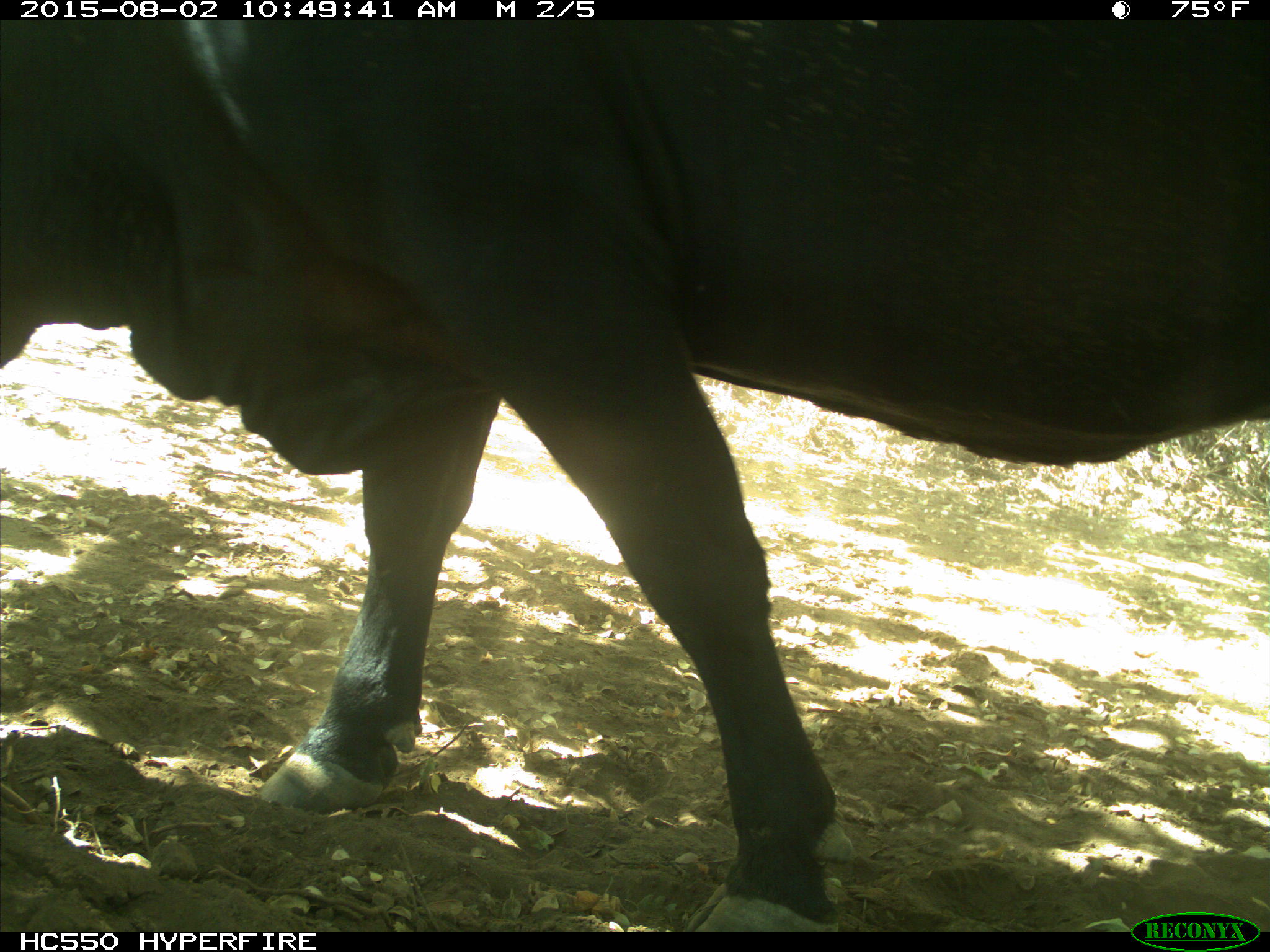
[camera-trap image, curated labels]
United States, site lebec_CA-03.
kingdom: Animalia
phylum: Chordata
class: Mammalia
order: Artiodactyla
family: Bovidae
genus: Bos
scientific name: Bos taurus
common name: domestic cow